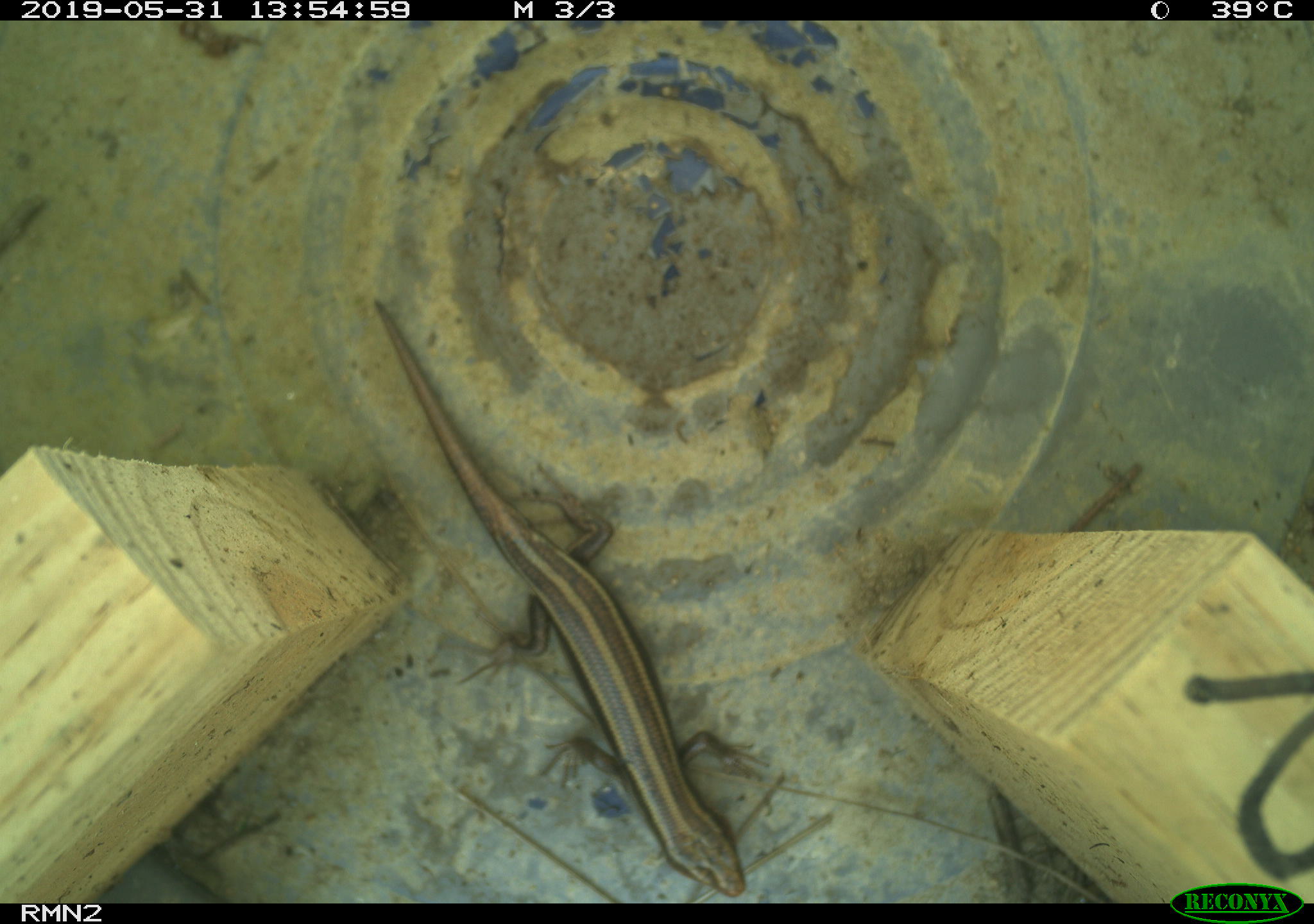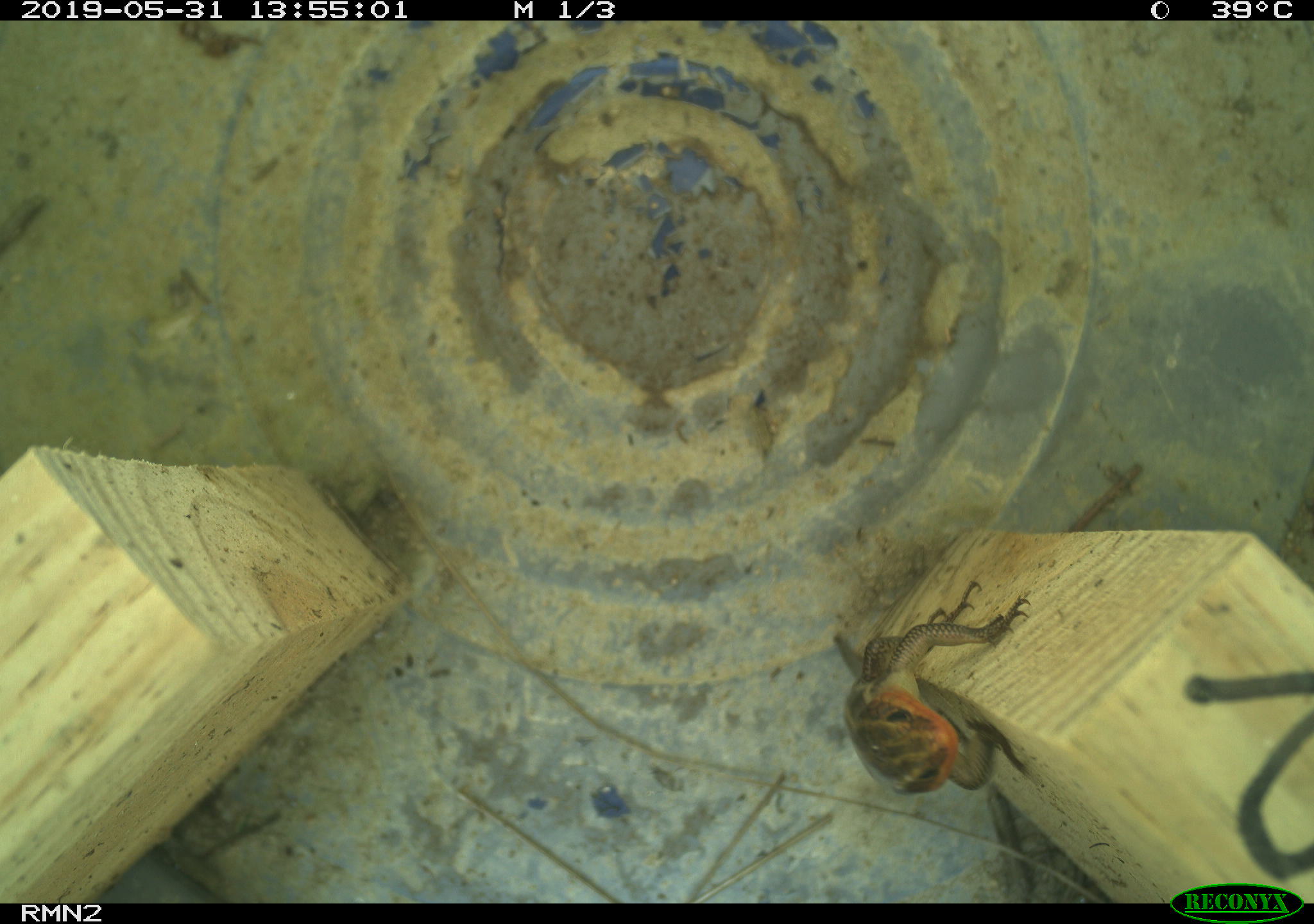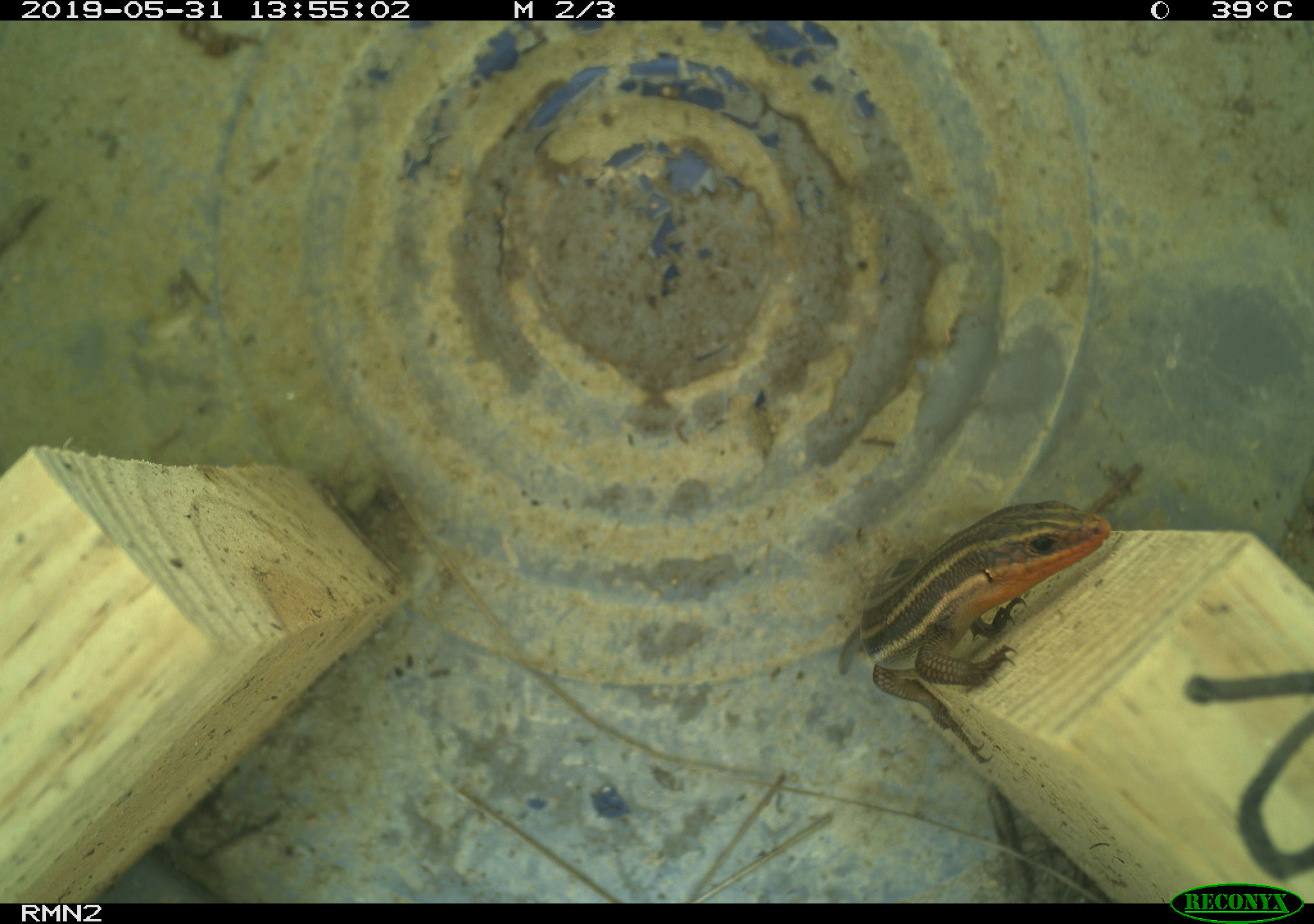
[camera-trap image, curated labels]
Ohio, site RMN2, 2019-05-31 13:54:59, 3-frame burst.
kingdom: Animalia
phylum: Chordata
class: Reptilia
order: Squamata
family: Scincidae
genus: Plestiodon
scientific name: Plestiodon fasciatus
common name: common five-lined skink